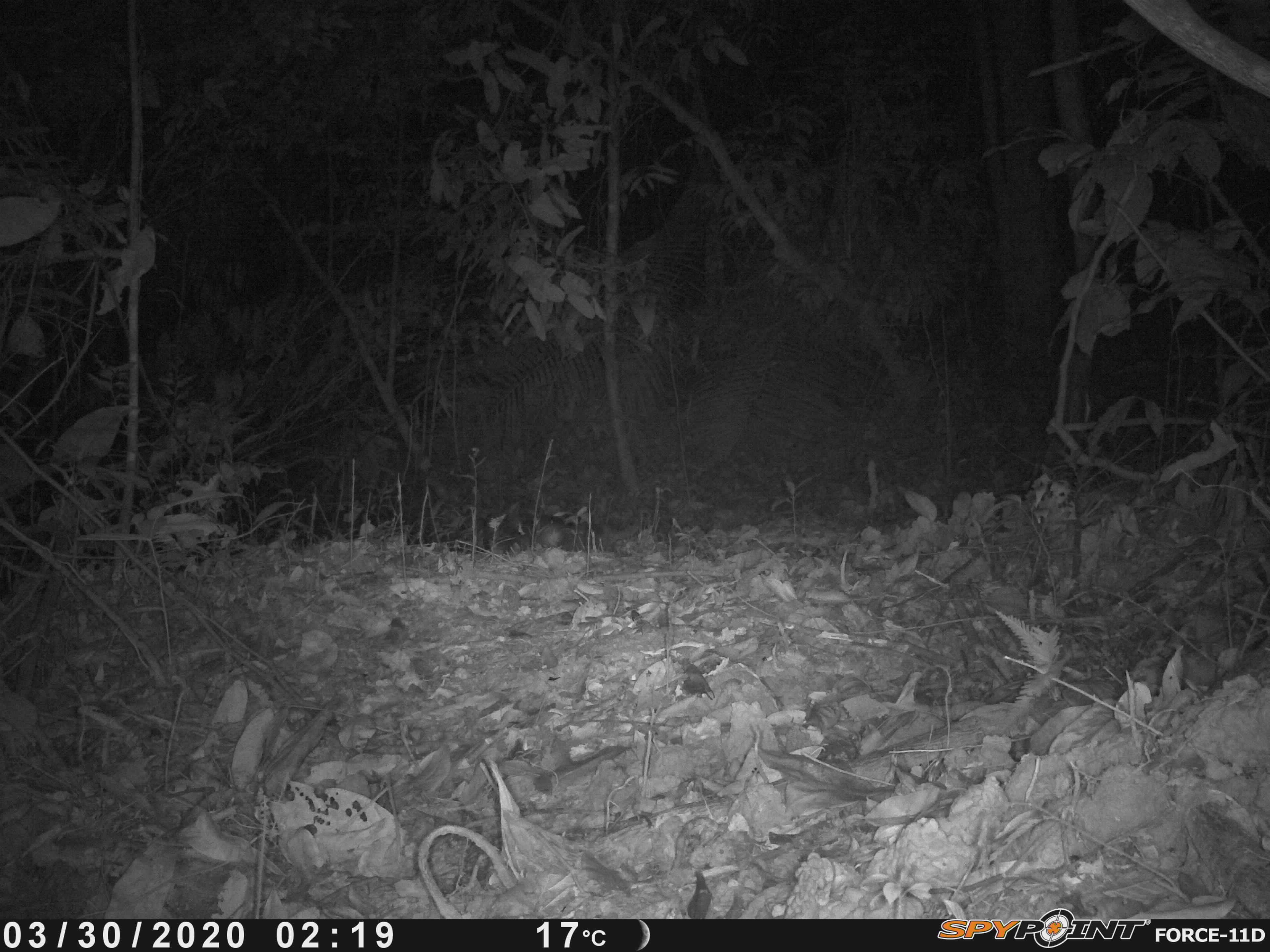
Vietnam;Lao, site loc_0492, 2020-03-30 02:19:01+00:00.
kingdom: Animalia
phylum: Chordata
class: Mammalia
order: Carnivora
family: Mustelidae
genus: Melogale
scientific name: Melogale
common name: ferret badger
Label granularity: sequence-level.